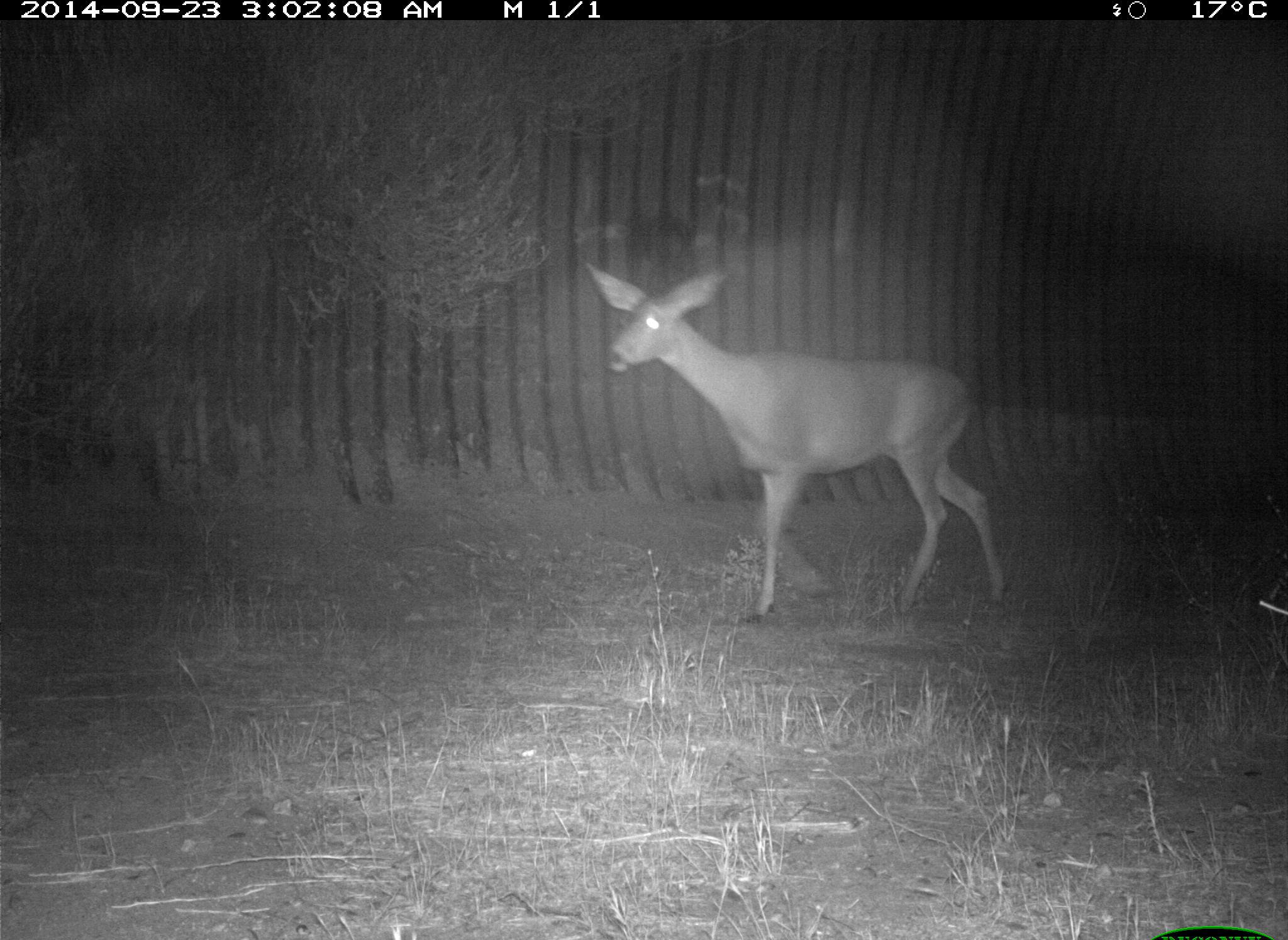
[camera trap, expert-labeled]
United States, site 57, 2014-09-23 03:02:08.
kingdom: Animalia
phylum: Chordata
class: Mammalia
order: Artiodactyla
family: Cervidae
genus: Odocoileus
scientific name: Odocoileus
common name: deer